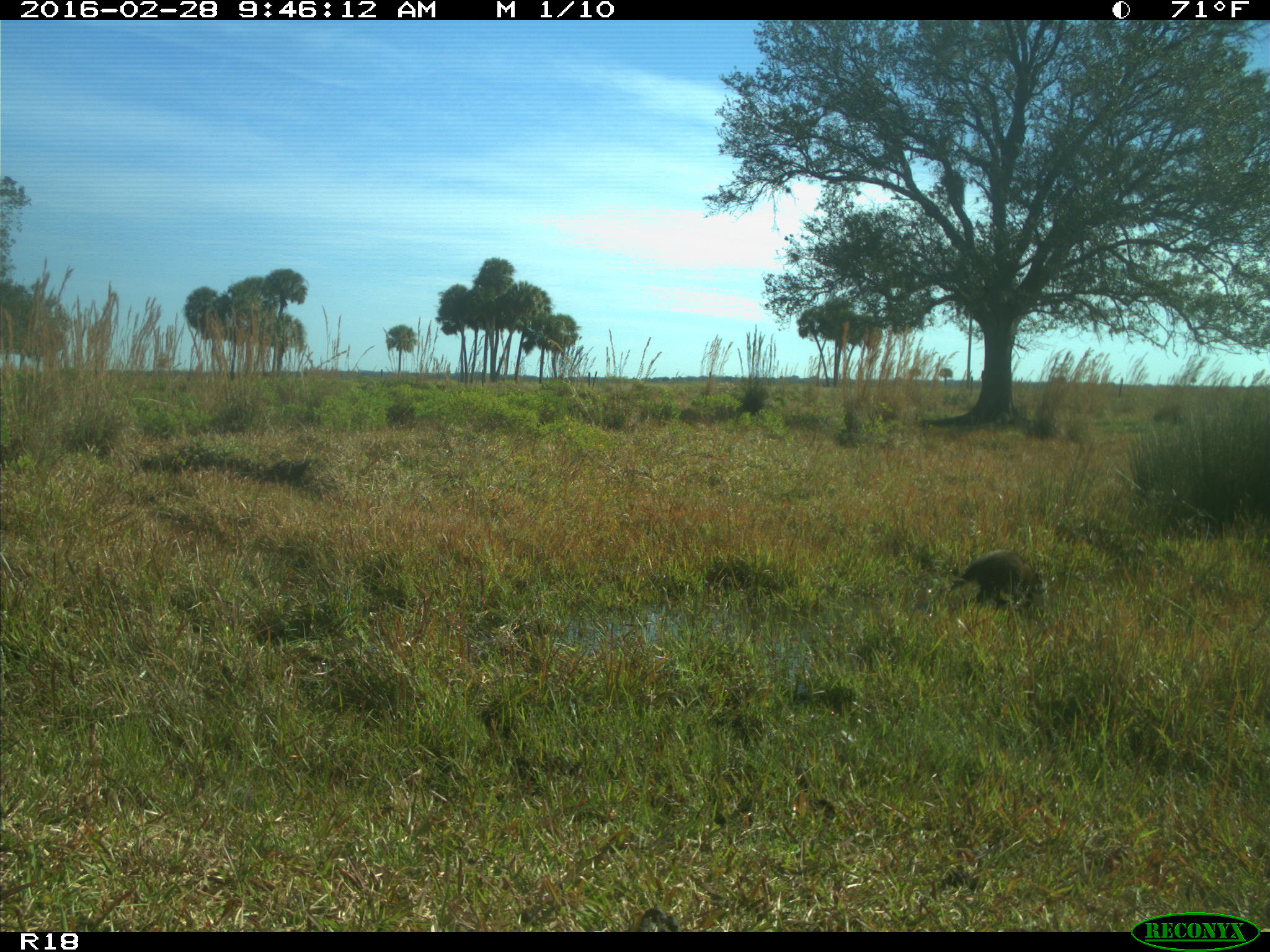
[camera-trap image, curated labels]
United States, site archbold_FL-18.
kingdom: Animalia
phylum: Chordata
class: Mammalia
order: Carnivora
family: Procyonidae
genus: Procyon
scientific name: Procyon lotor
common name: common raccoon